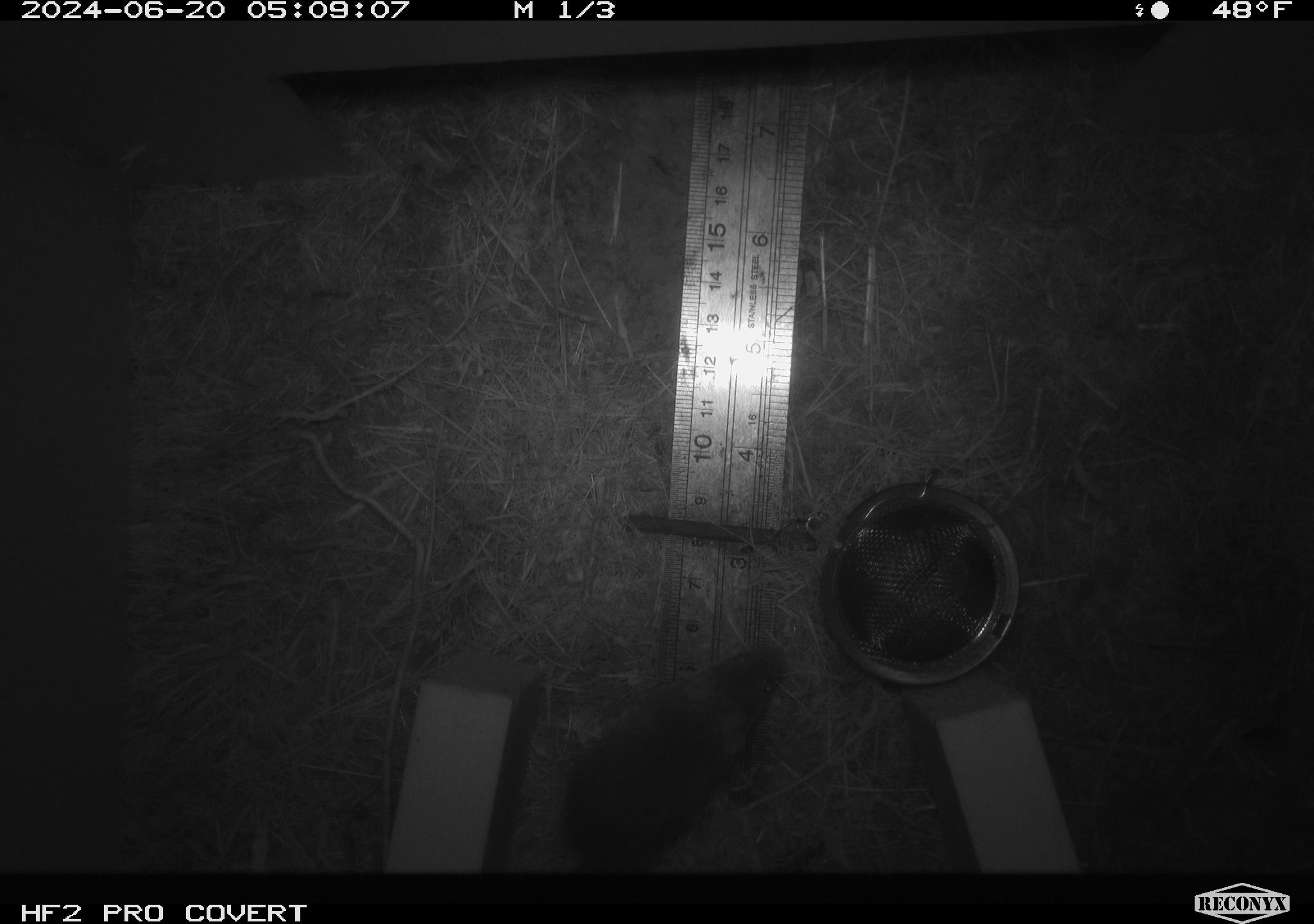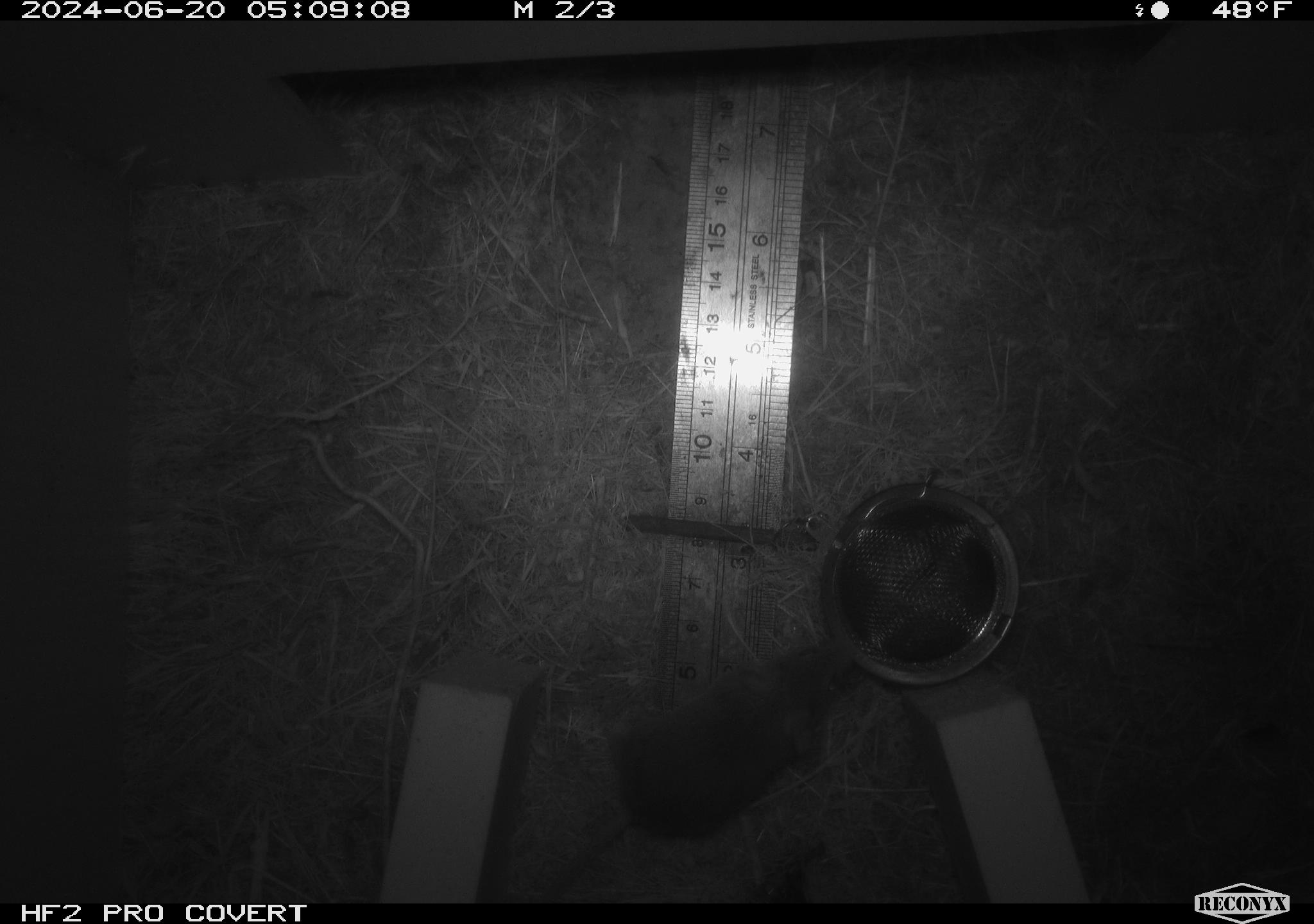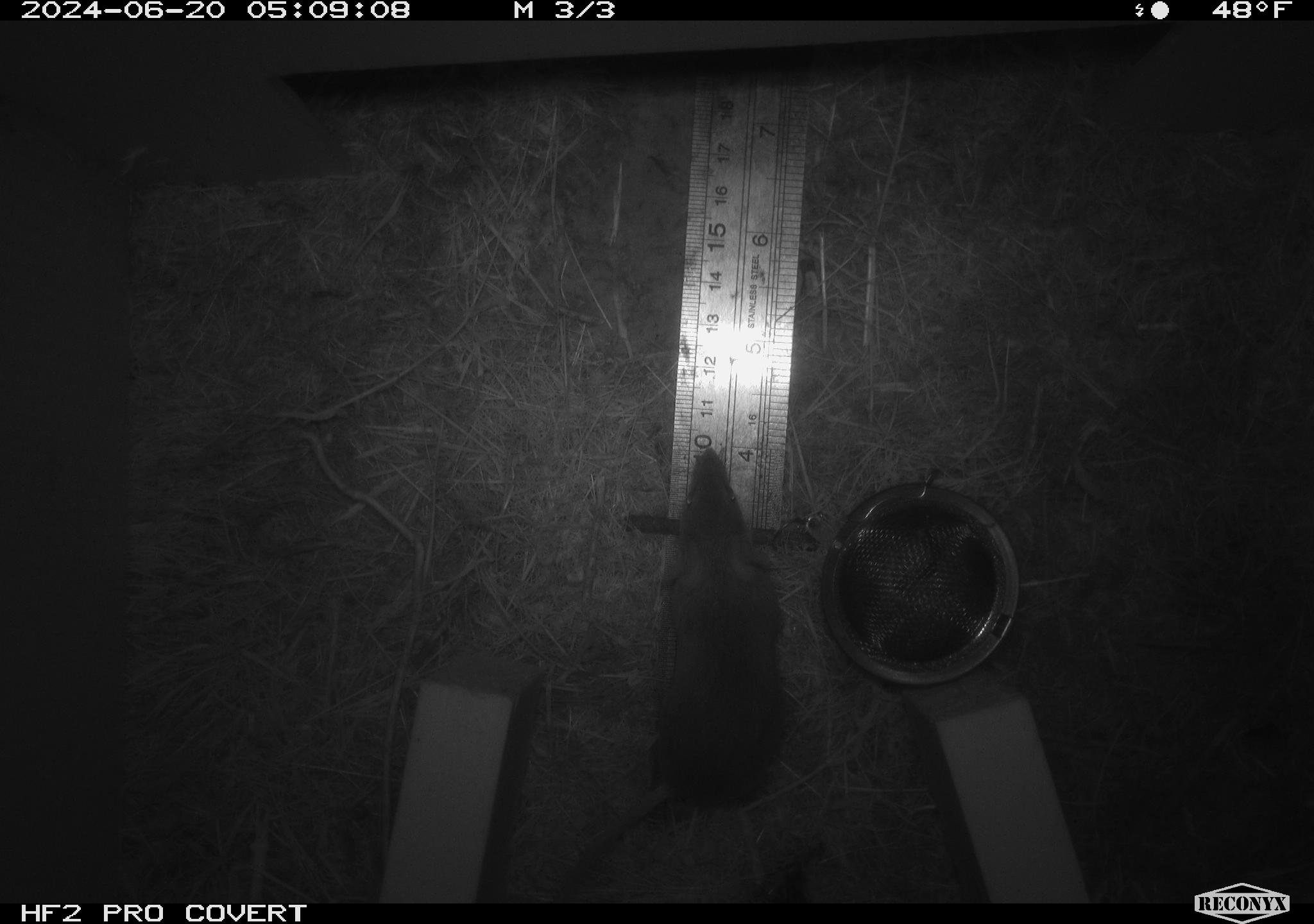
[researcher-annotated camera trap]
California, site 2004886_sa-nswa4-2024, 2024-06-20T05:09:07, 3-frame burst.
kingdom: Animalia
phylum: Chordata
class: Mammalia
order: Rodentia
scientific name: Rodentia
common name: rodent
Rodent (Rodentia).